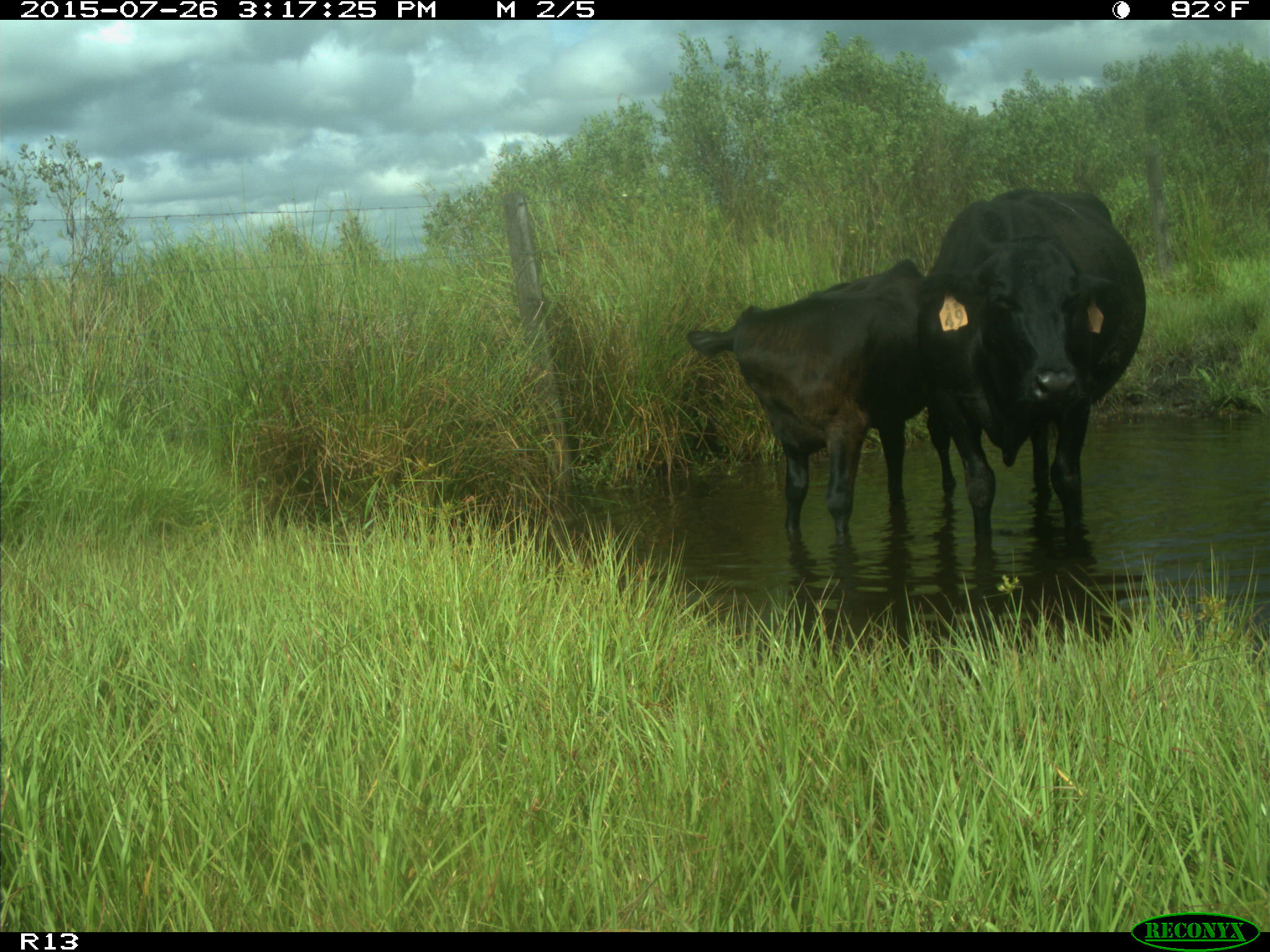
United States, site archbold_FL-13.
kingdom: Animalia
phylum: Chordata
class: Mammalia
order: Artiodactyla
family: Bovidae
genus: Bos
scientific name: Bos taurus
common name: domestic cow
Bos taurus (domestic cow).